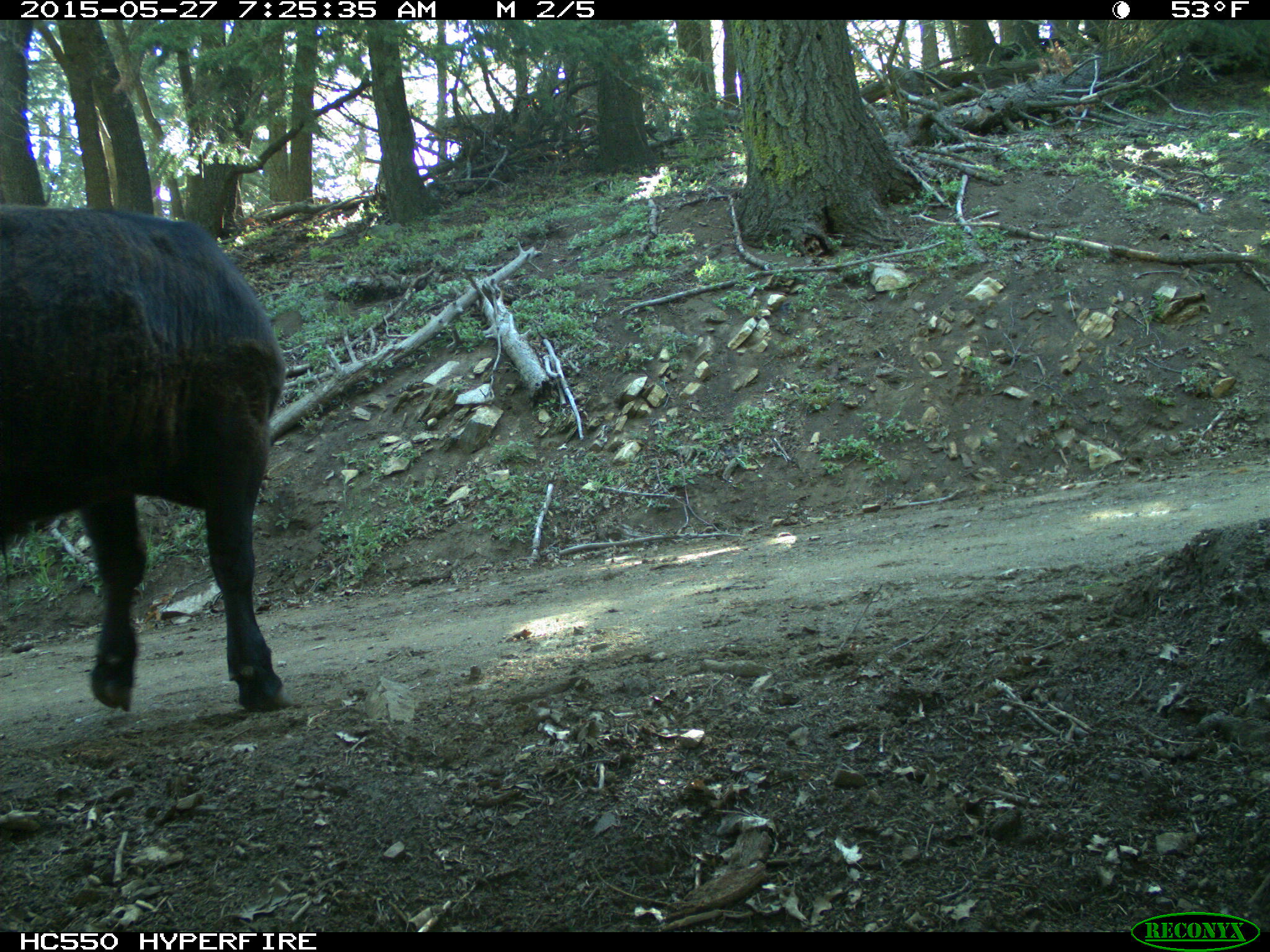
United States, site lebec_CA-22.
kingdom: Animalia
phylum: Chordata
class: Mammalia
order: Artiodactyla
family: Bovidae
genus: Bos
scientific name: Bos taurus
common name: domestic cow